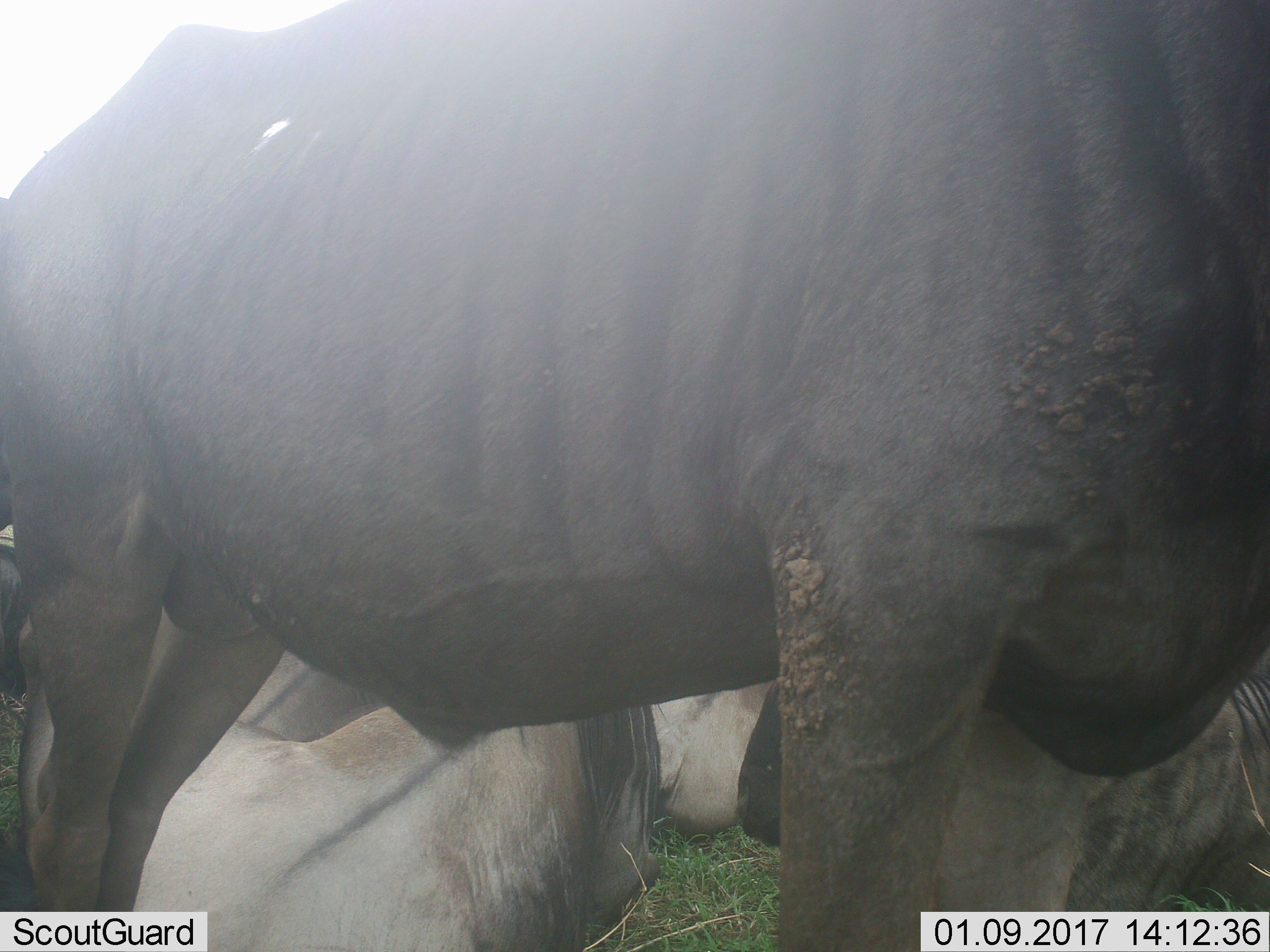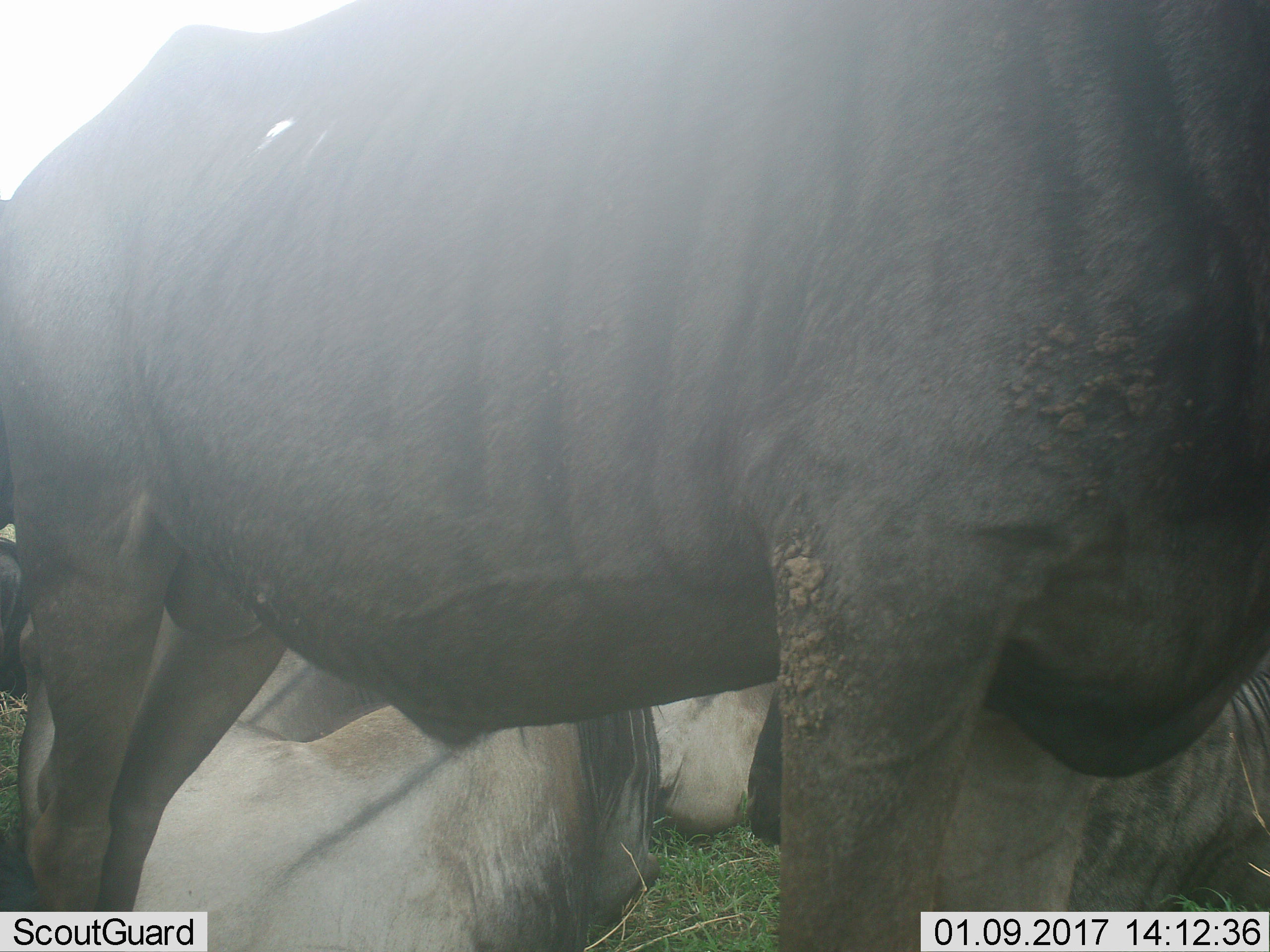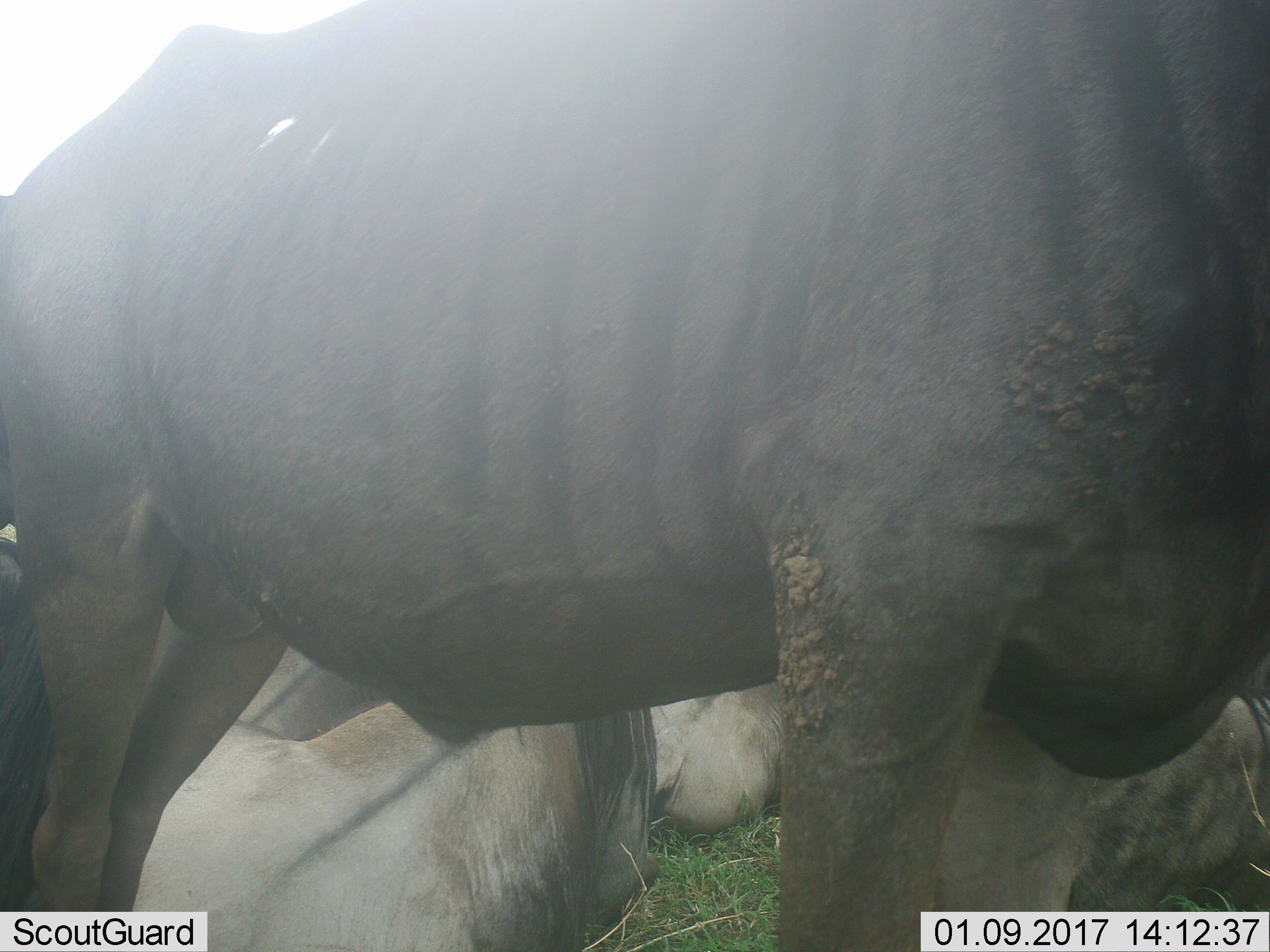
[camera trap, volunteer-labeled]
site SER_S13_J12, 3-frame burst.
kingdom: Animalia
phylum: Chordata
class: Mammalia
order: Artiodactyla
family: Bovidae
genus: Connochaetes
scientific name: Connochaetes taurinus taurinus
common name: blue wildebeest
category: wildebeestblue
Wildebeestblue (blue wildebeest) (Connochaetes taurinus taurinus), count 4. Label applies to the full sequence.